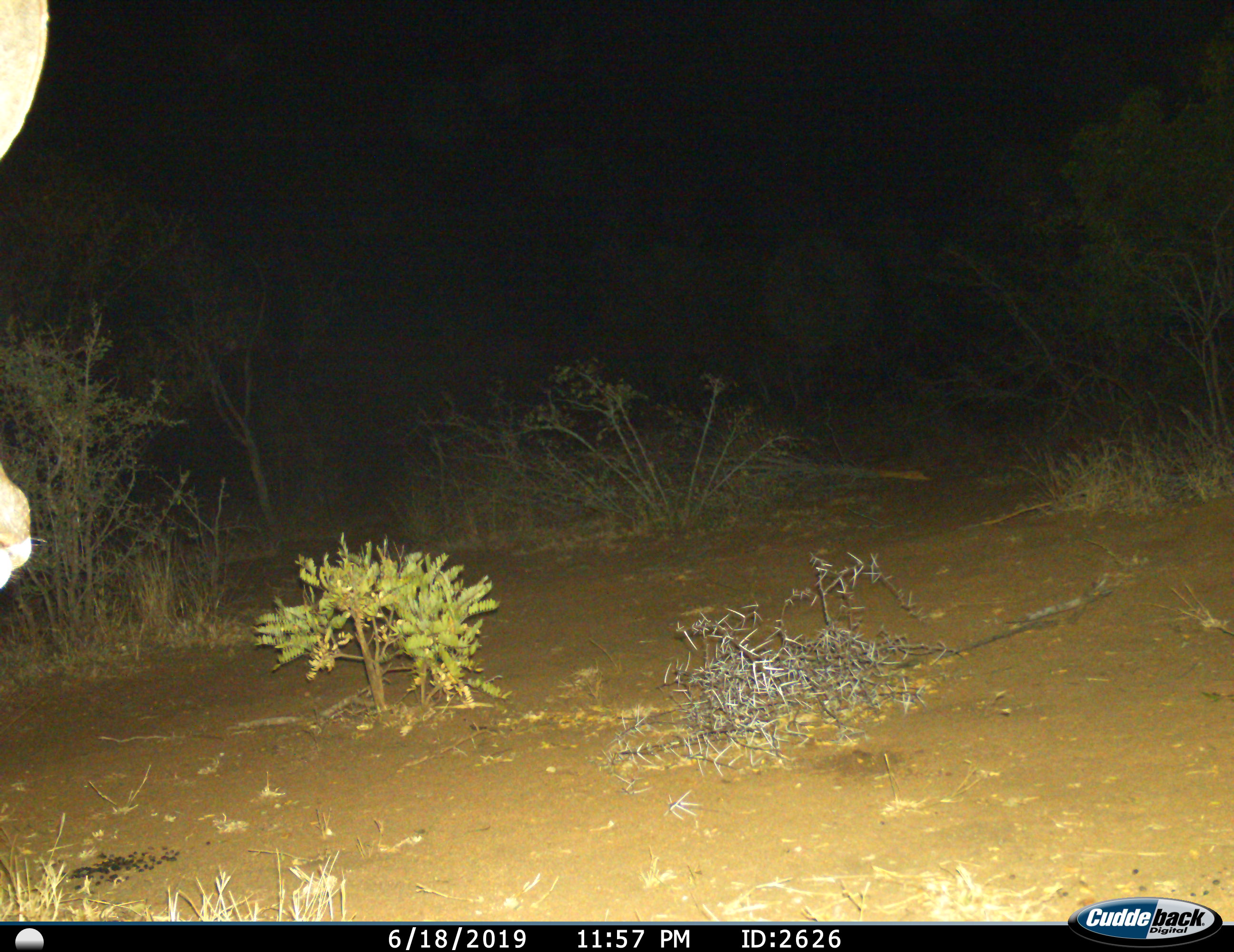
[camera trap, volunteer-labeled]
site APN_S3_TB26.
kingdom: Animalia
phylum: Chordata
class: Mammalia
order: Artiodactyla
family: Bovidae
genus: Aepyceros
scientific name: Aepyceros melampus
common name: impala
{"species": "impala (Aepyceros melampus)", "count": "1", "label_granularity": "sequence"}